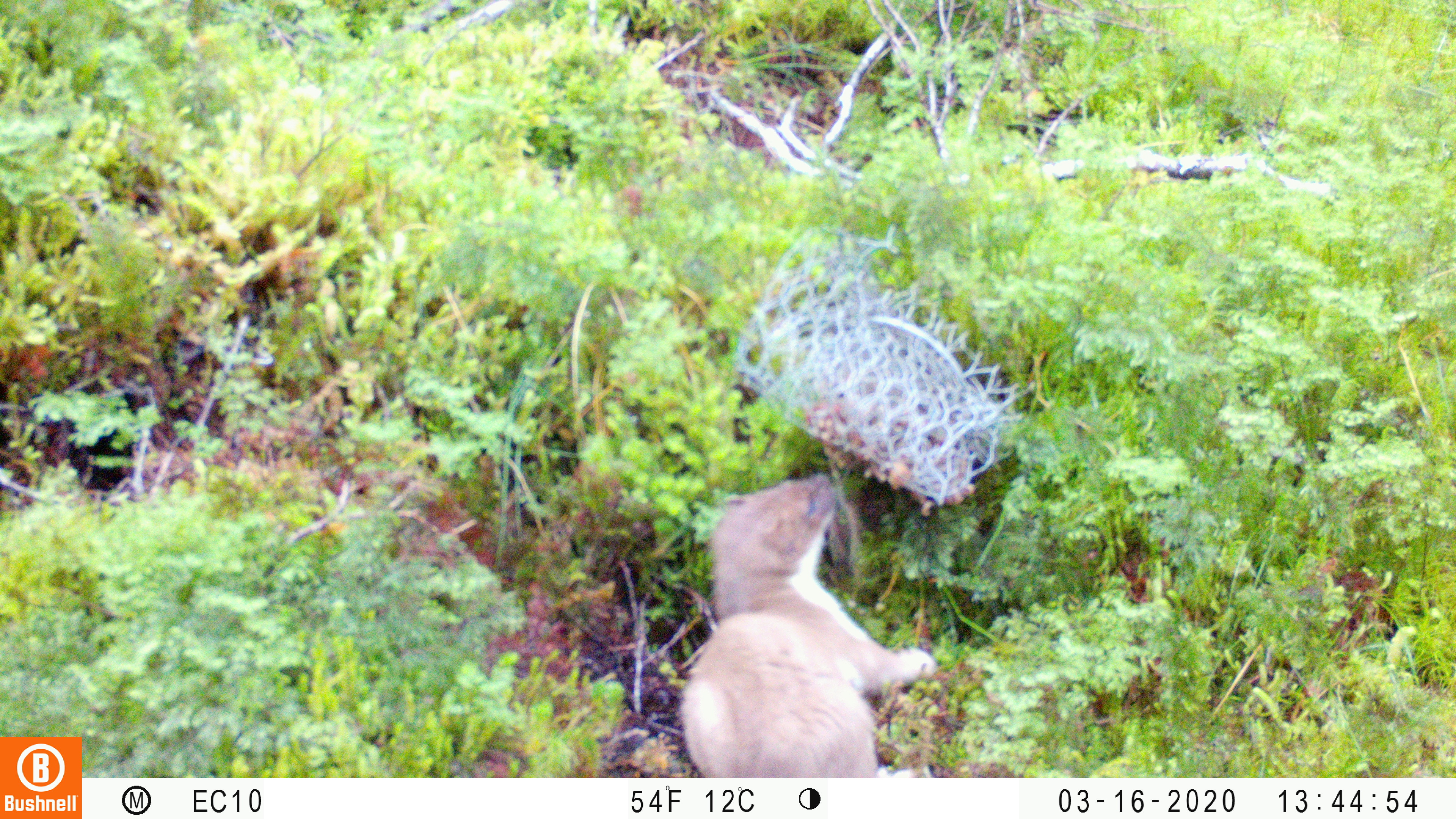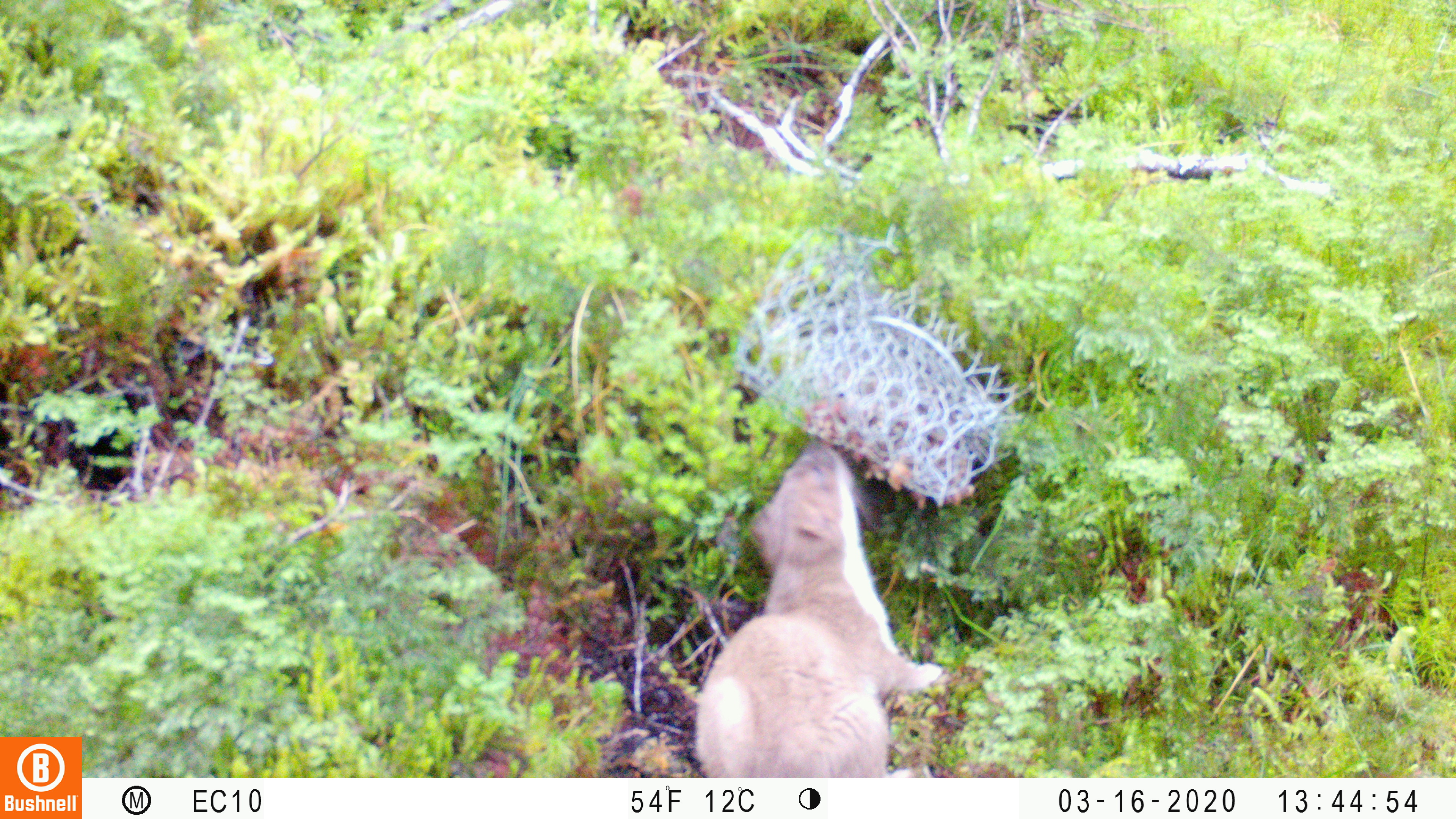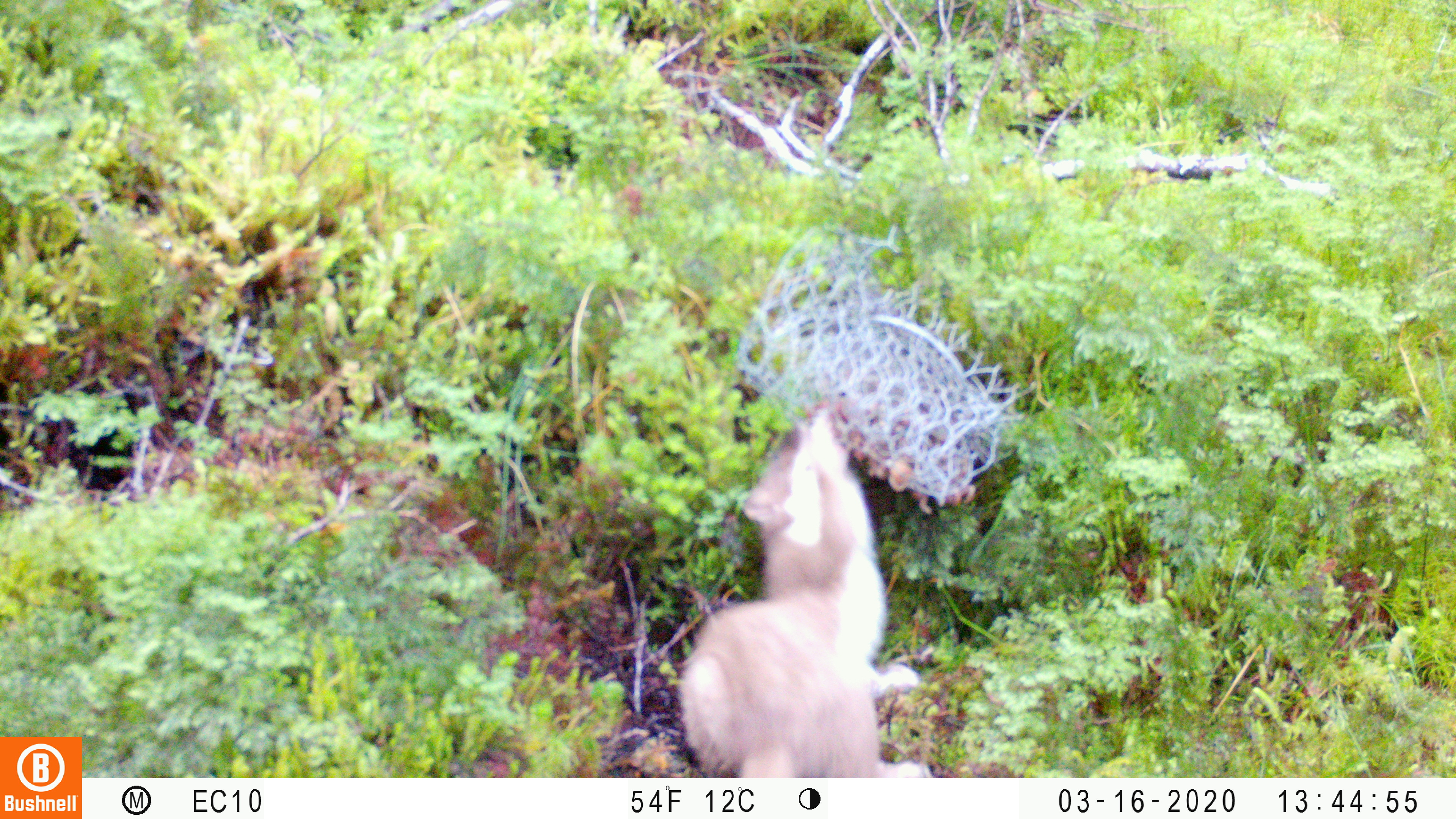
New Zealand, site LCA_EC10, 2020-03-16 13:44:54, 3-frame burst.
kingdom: Animalia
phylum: Chordata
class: Mammalia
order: Carnivora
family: Mustelidae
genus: Mustela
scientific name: Mustela erminea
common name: stoat